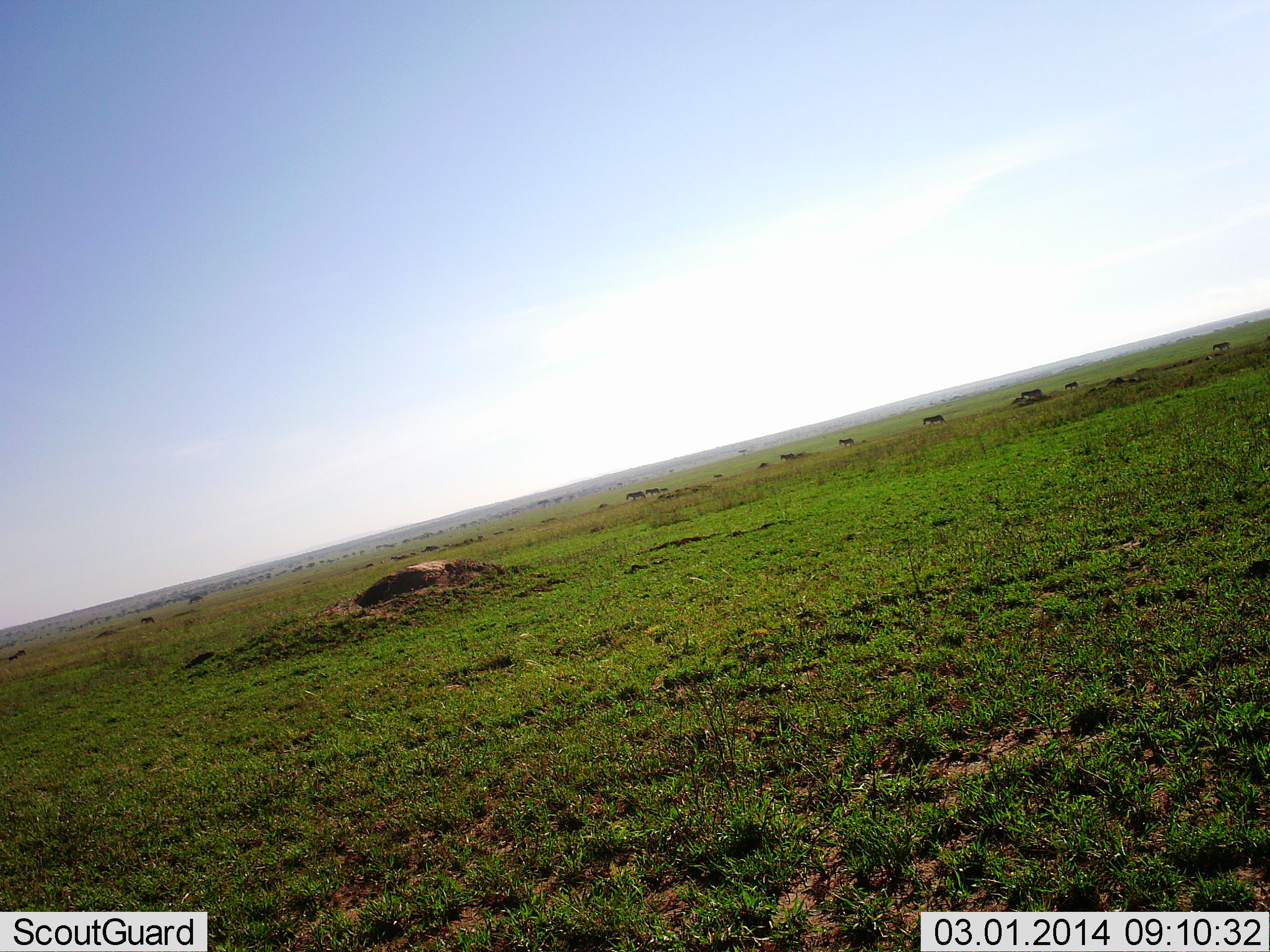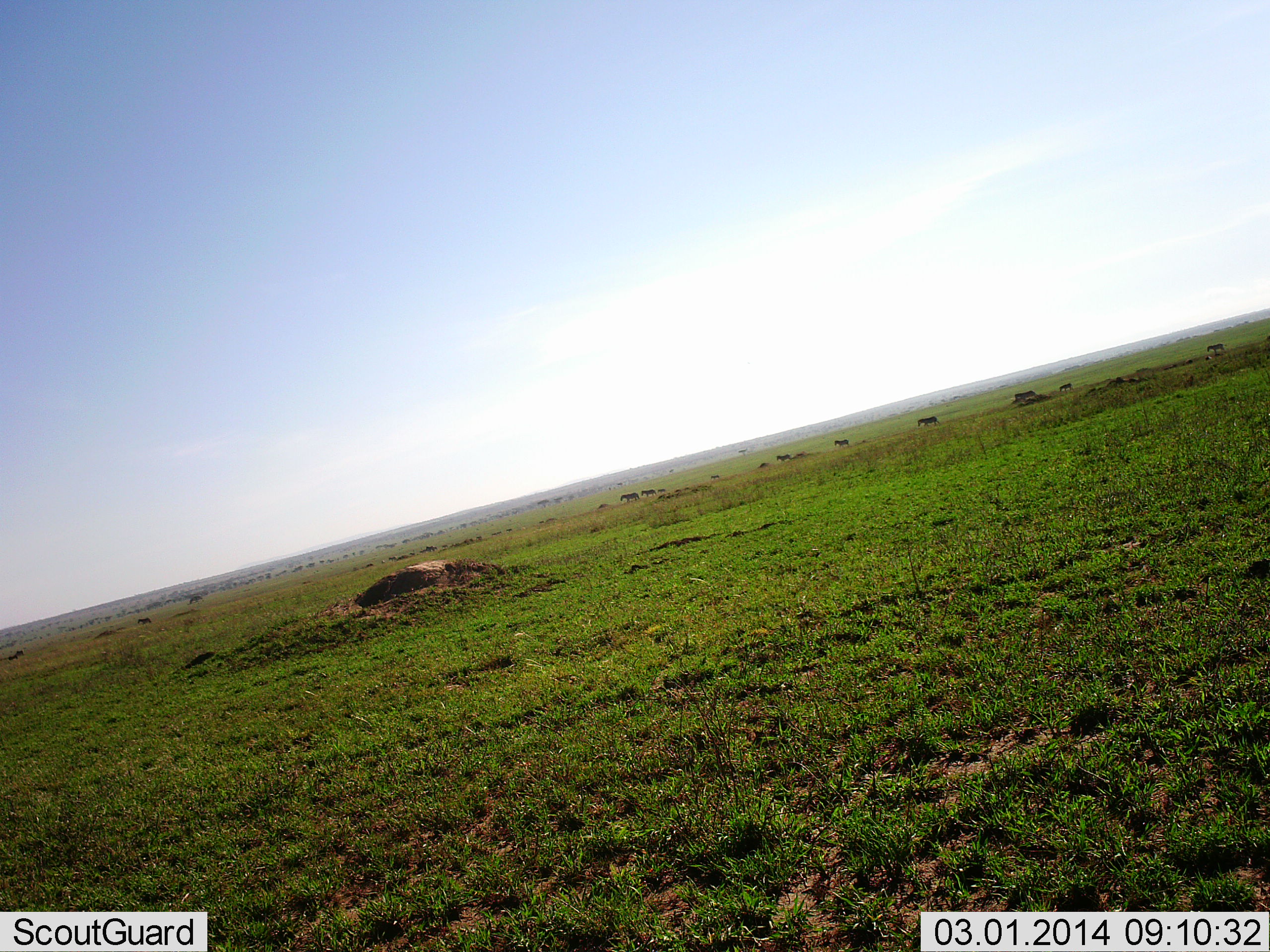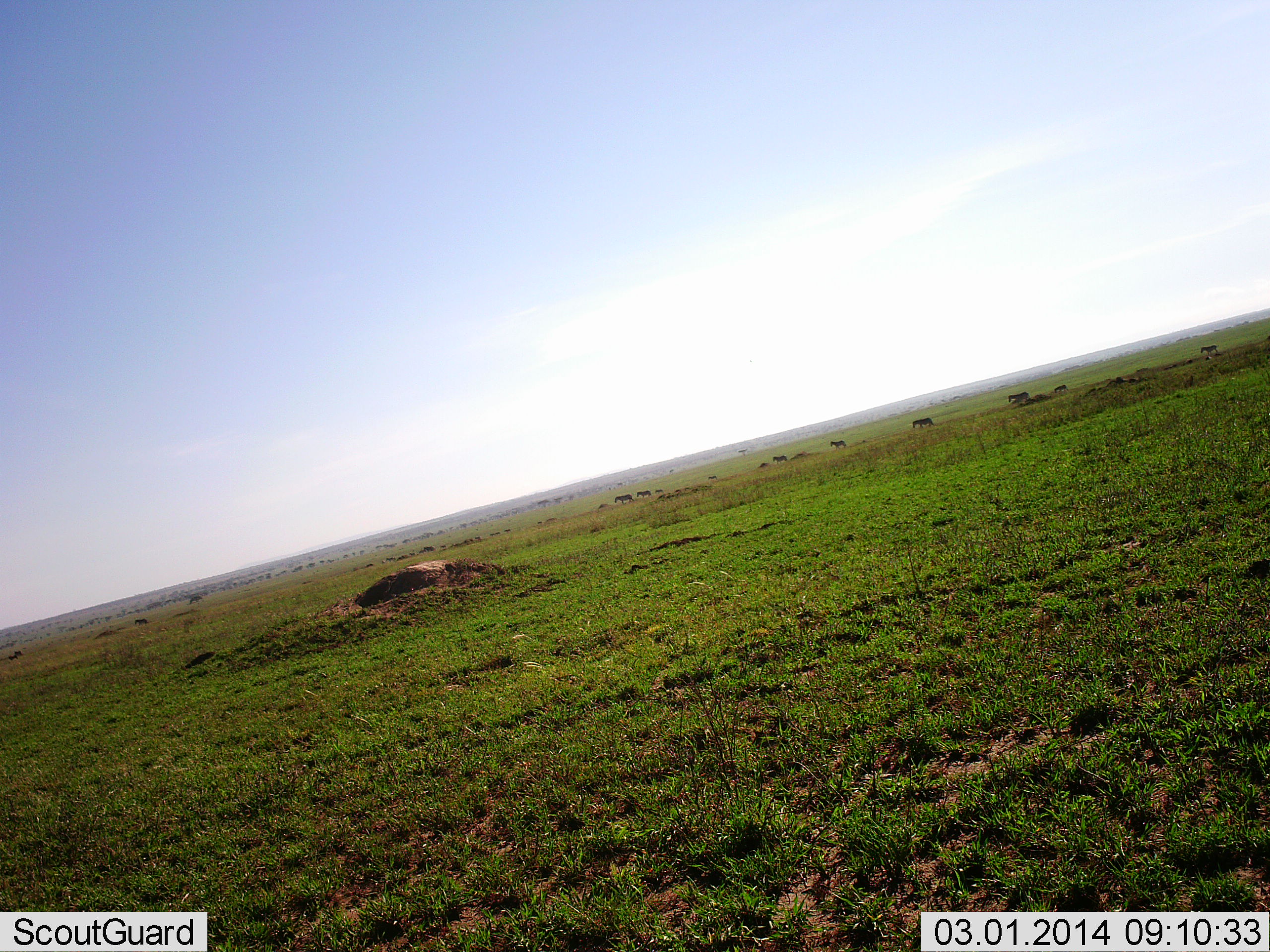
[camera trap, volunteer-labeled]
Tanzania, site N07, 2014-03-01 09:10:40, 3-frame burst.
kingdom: Animalia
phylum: Chordata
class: Mammalia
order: Perissodactyla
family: Equidae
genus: Equus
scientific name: Equus quagga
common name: plains zebra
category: zebra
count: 11-50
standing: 0%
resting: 0%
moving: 100%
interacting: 0%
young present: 11%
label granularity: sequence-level